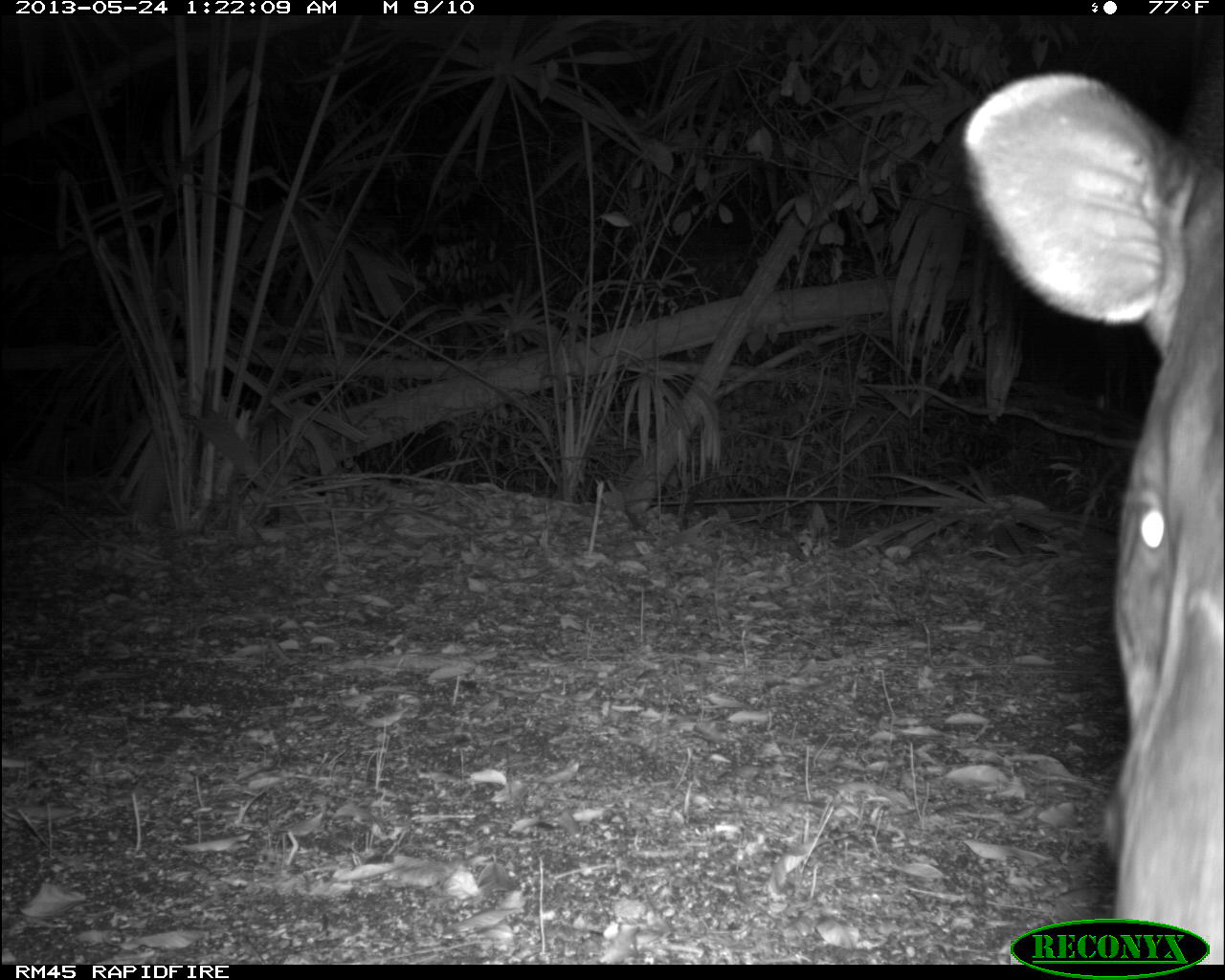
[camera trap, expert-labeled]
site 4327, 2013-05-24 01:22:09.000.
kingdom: Animalia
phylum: Chordata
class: Mammalia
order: Perissodactyla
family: Tapiridae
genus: Tapirus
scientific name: Tapirus bairdii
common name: baird's tapir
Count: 1.